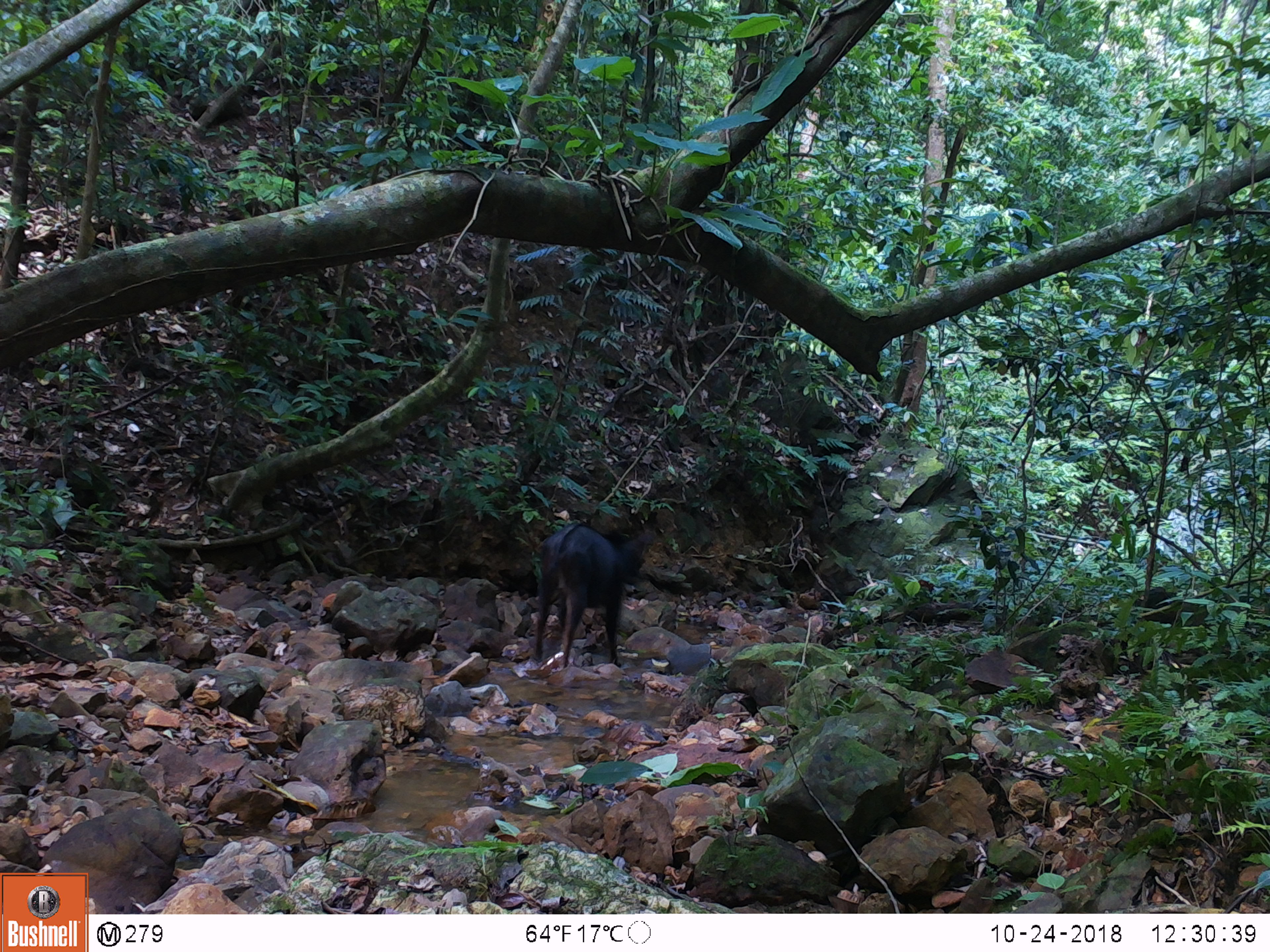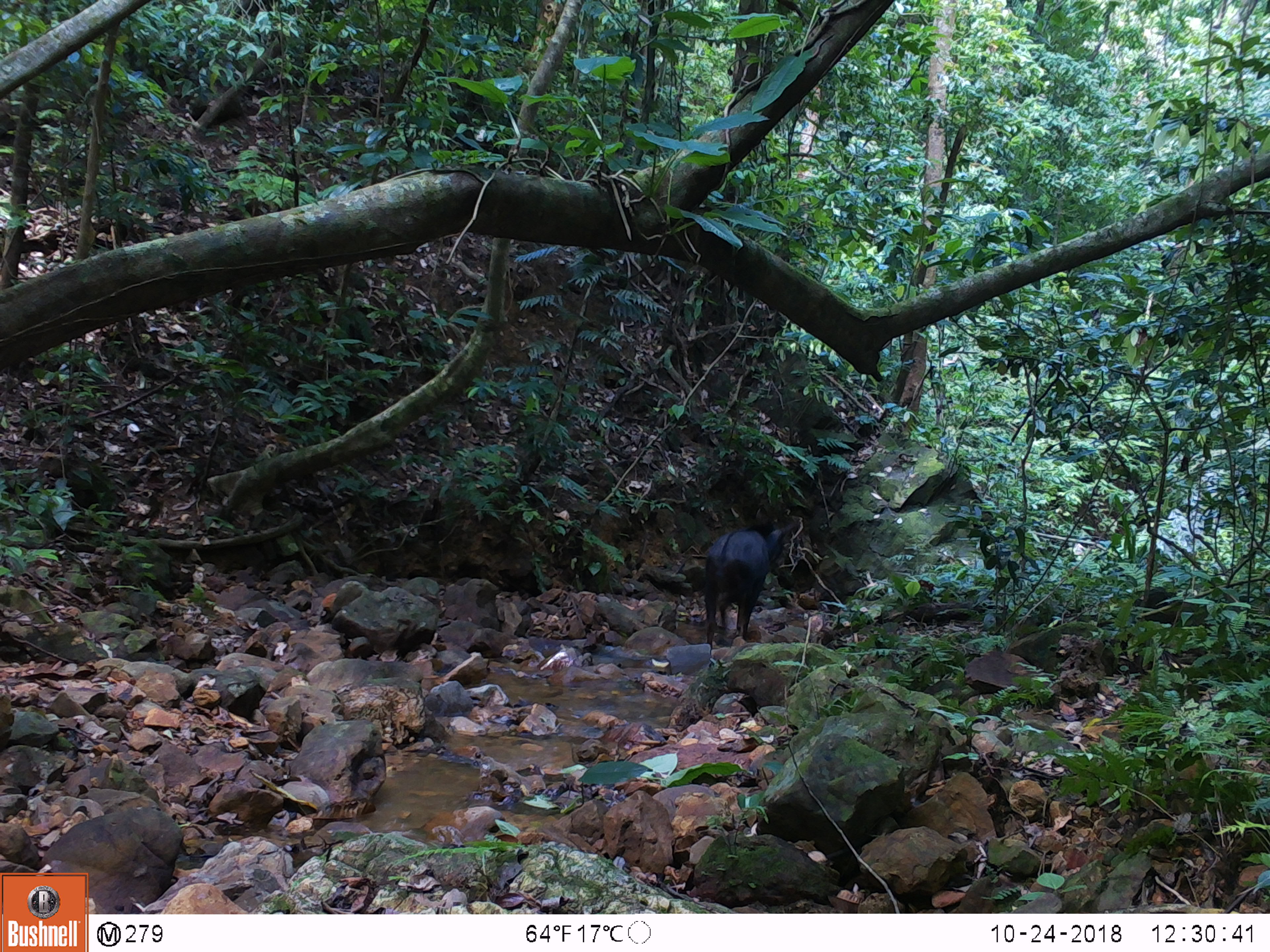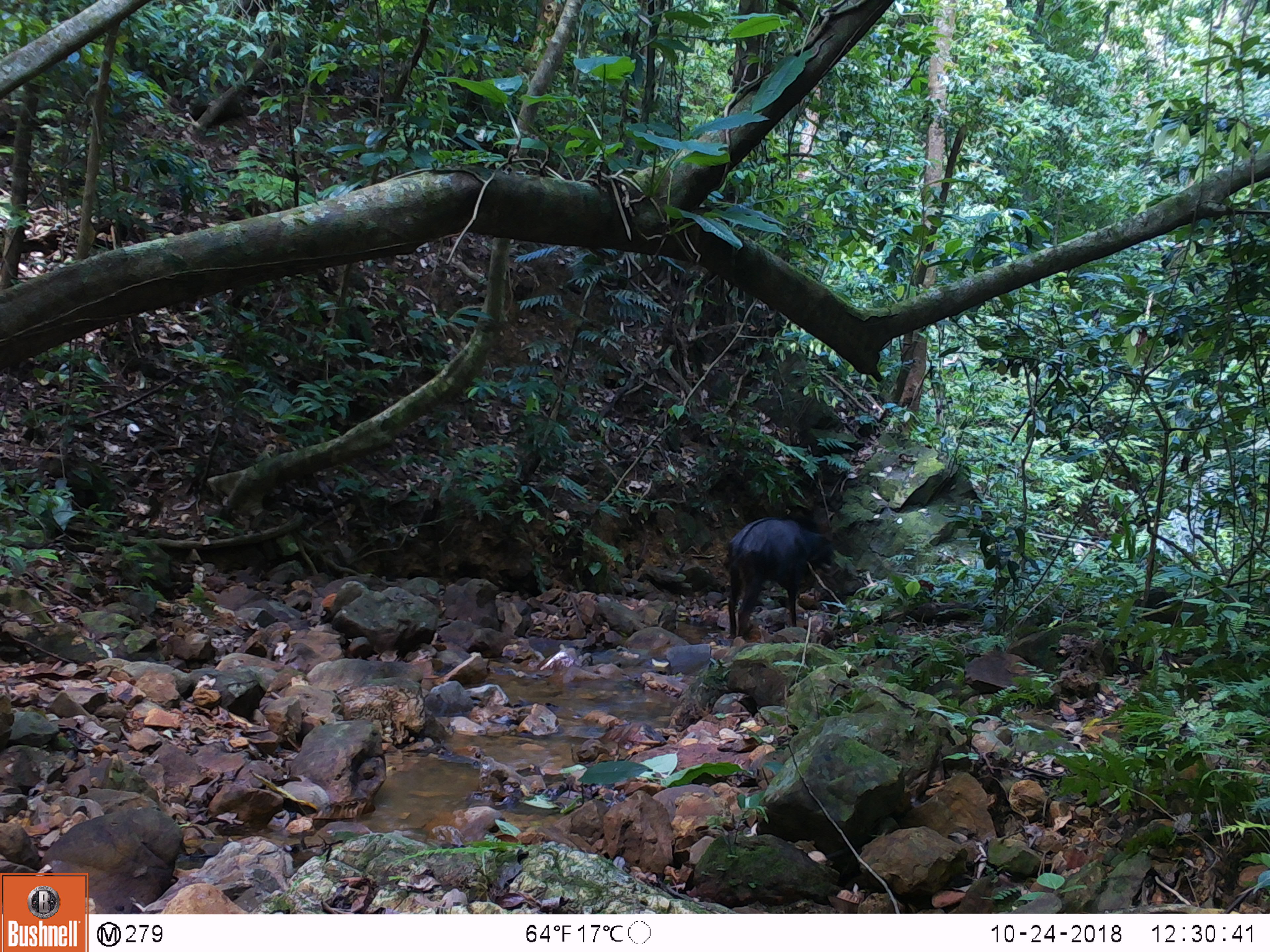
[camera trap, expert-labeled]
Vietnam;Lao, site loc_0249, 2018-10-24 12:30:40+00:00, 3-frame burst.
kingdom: Animalia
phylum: Chordata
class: Mammalia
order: Artiodactyla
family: Bovidae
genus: Capricornis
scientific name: Capricornis sumatraensis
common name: chinese serow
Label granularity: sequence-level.